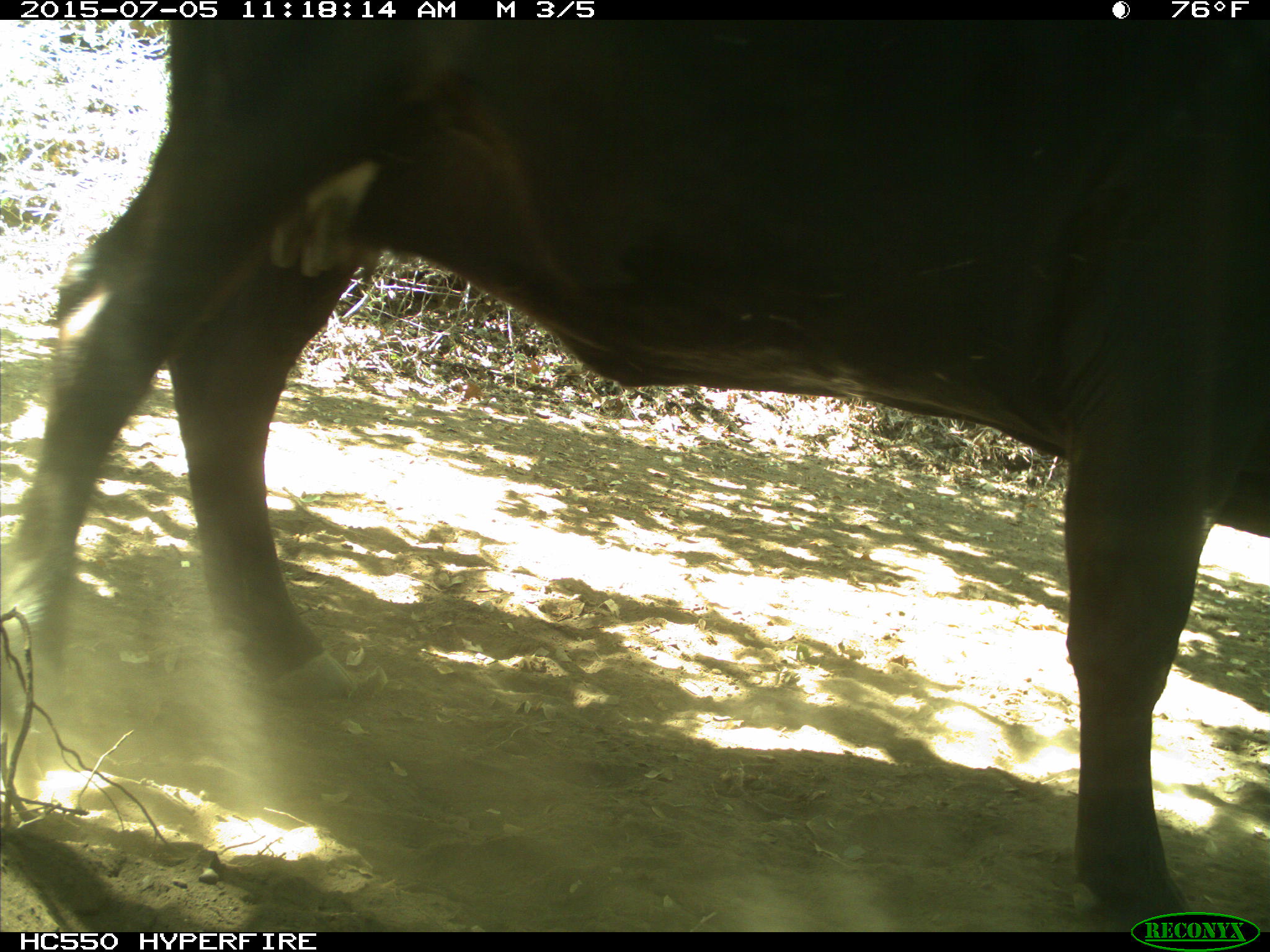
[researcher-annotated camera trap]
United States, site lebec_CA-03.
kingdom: Animalia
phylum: Chordata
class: Mammalia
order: Artiodactyla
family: Bovidae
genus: Bos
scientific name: Bos taurus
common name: domestic cow